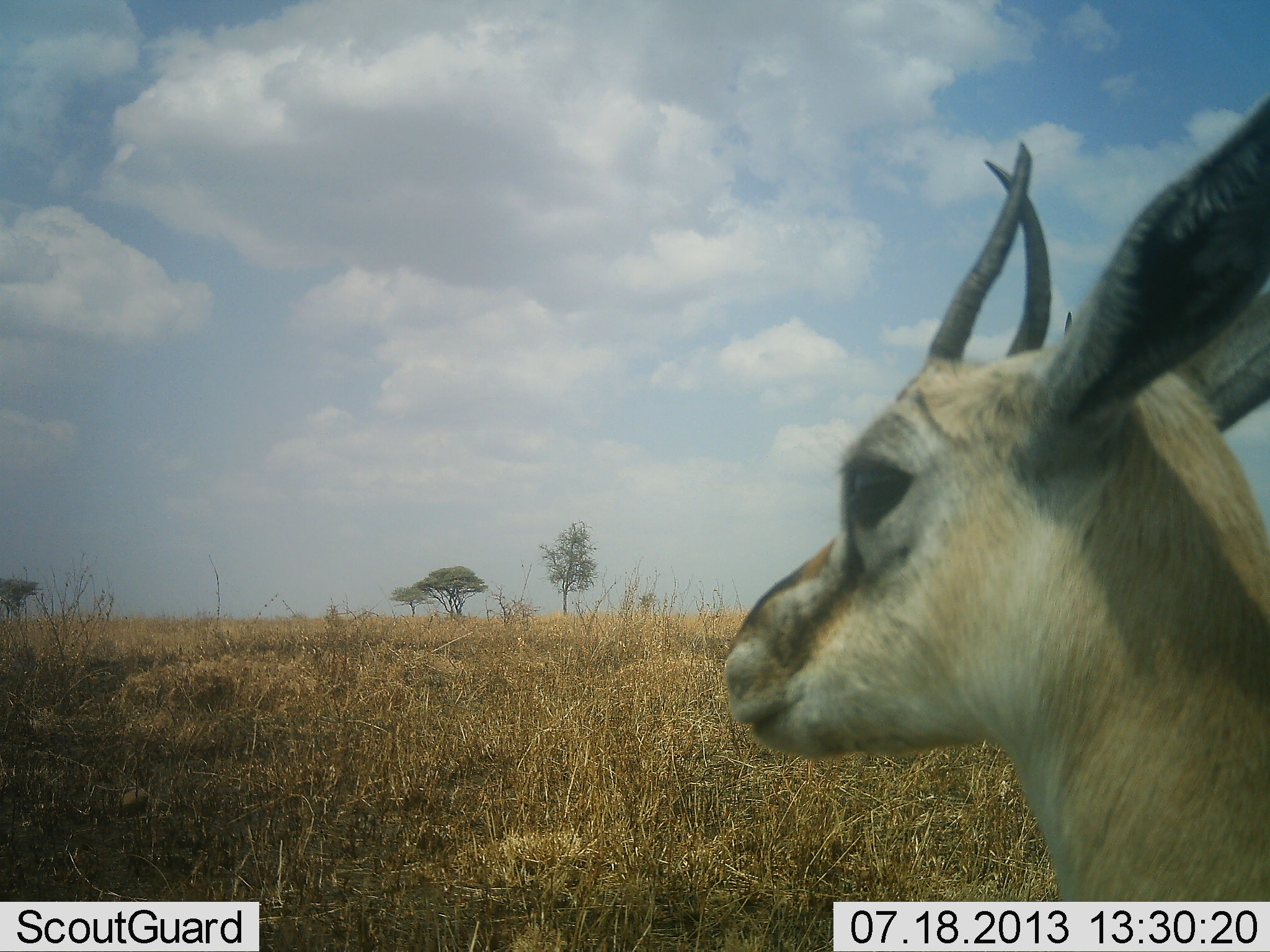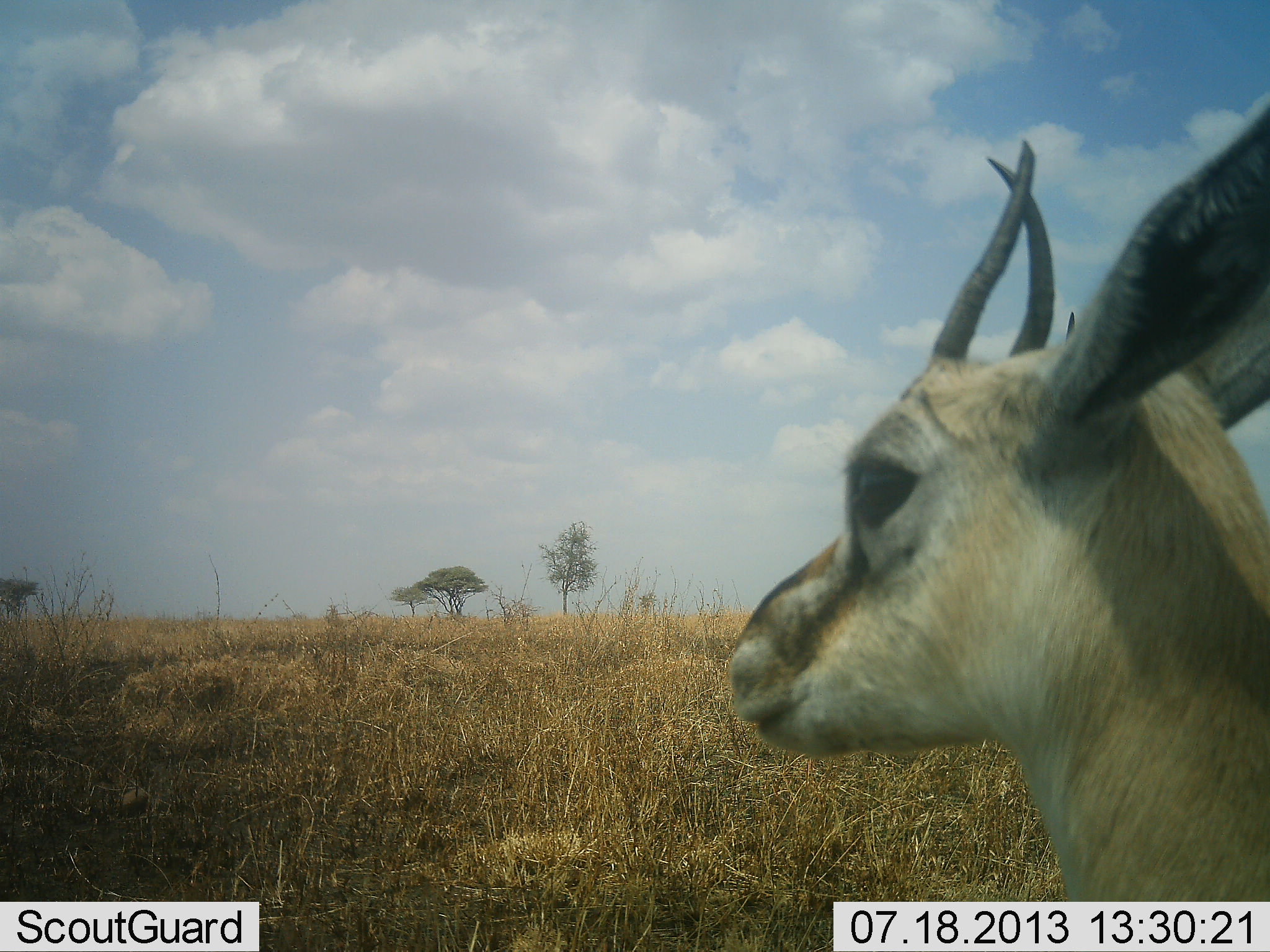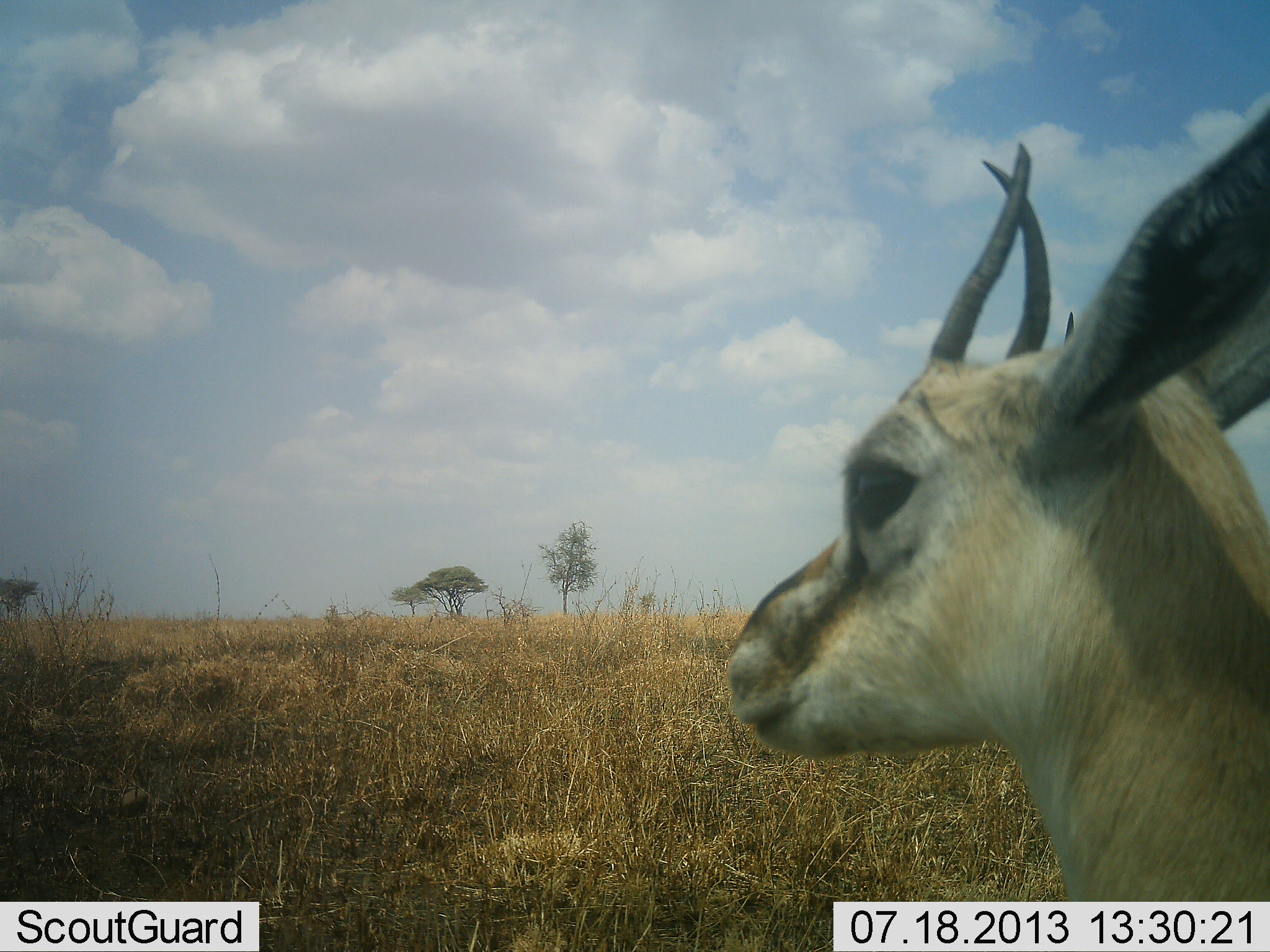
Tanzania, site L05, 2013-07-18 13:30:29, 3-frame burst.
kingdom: Animalia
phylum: Chordata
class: Mammalia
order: Artiodactyla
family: Bovidae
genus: Eudorcas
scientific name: Eudorcas thomsonii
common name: thomson's gazelle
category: gazellethomsons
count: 1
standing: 96%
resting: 9%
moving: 0%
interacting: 0%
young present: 4%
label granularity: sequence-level